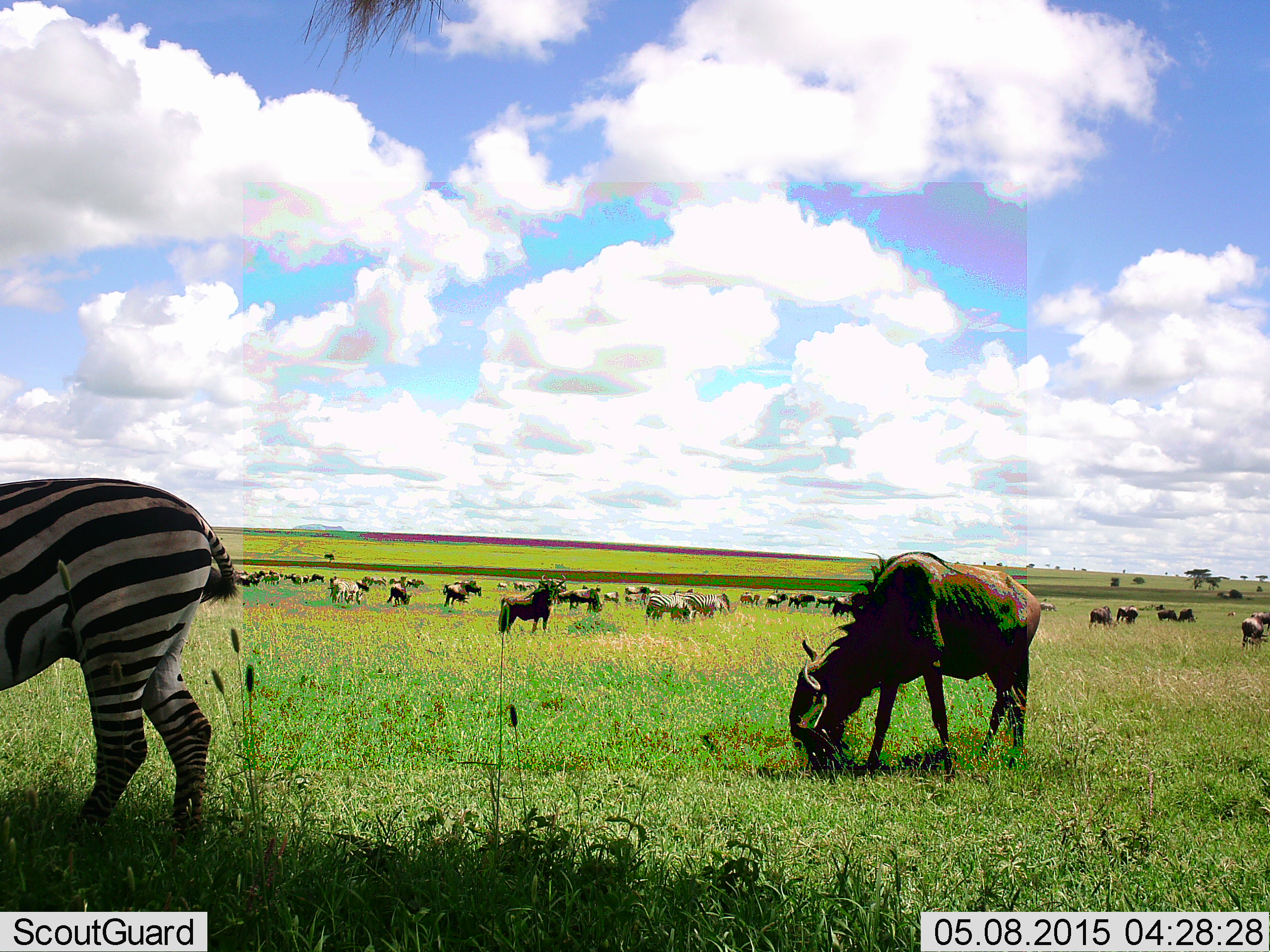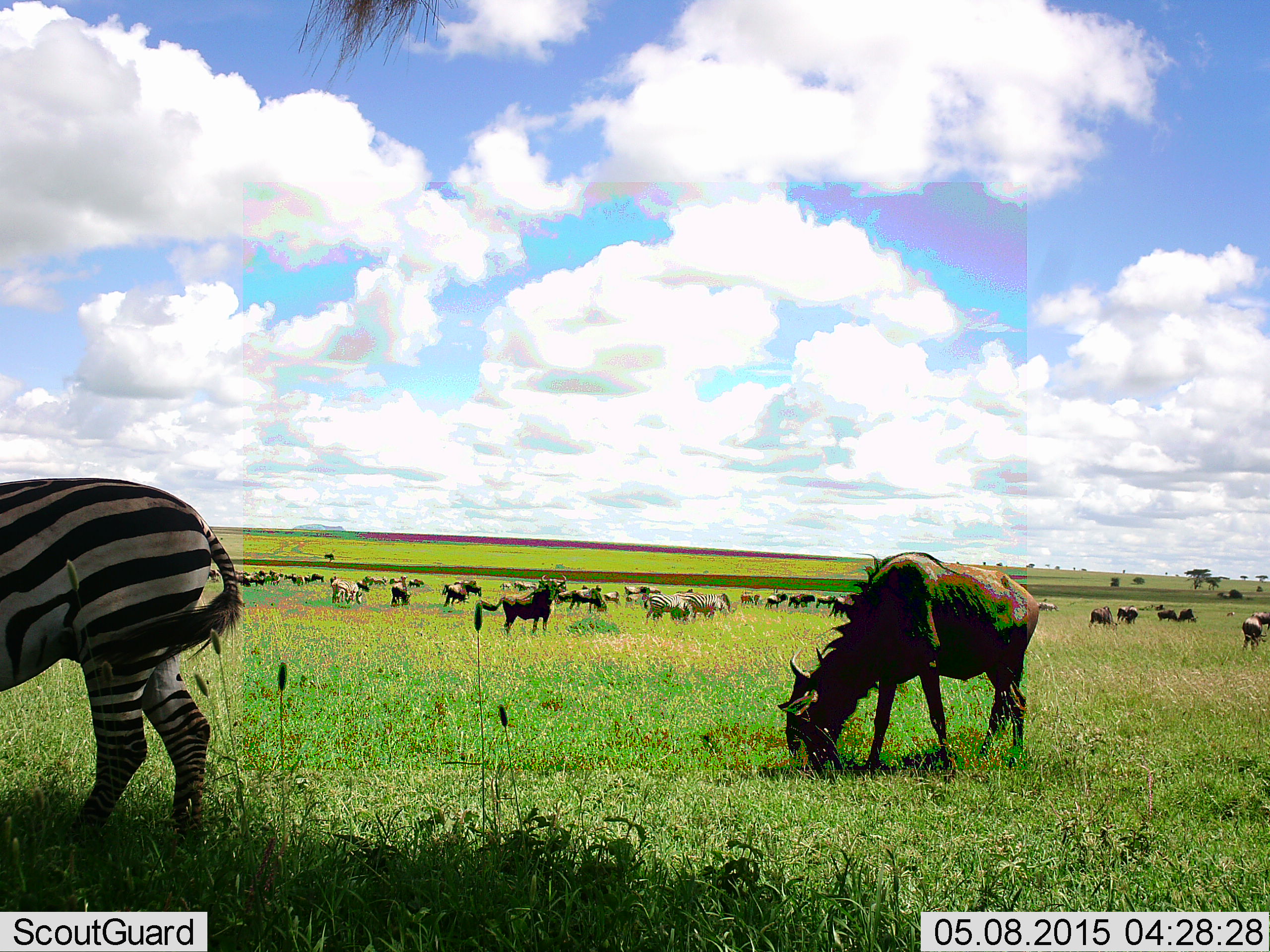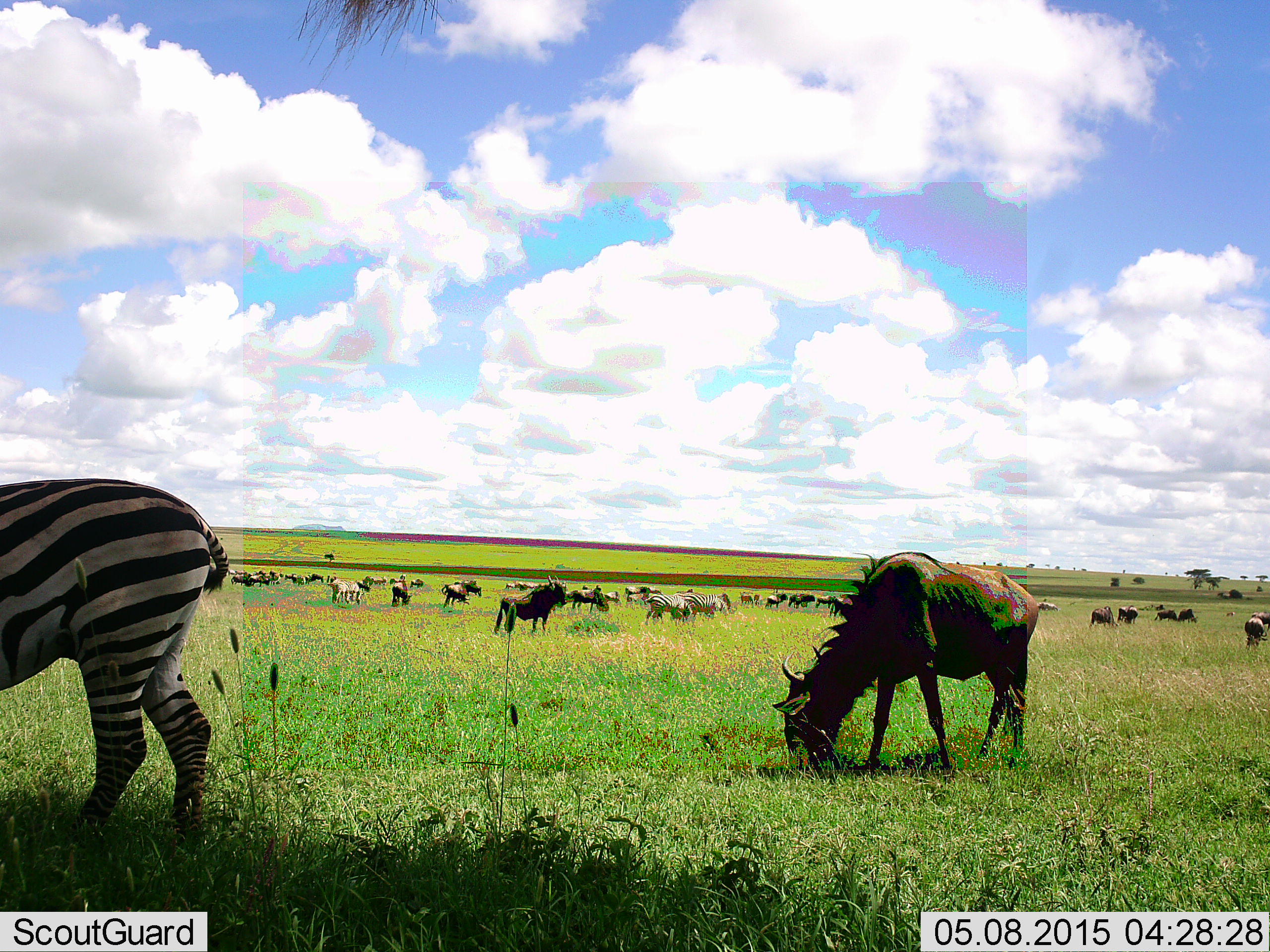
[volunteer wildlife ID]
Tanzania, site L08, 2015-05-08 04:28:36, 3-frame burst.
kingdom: Animalia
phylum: Chordata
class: Mammalia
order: Artiodactyla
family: Bovidae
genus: Connochaetes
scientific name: Connochaetes taurinus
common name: blue wildebeest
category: wildebeest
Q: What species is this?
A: Wildebeest (blue wildebeest) (Connochaetes taurinus).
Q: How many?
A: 11-50.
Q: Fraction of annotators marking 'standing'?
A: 50%.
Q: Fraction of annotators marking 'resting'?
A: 0%.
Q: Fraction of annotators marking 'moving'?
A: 10%.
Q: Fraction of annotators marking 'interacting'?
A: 0%.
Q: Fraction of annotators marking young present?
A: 0%.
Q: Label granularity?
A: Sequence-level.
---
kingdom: Animalia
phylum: Chordata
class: Mammalia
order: Perissodactyla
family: Equidae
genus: Equus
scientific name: Equus quagga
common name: plains zebra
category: zebra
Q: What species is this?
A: Zebra (plains zebra) (Equus quagga).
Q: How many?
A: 6.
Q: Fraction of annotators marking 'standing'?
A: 20%.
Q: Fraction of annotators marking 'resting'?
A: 0%.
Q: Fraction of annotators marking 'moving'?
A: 10%.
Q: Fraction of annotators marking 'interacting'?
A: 0%.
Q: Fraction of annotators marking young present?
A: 0%.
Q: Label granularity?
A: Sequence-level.